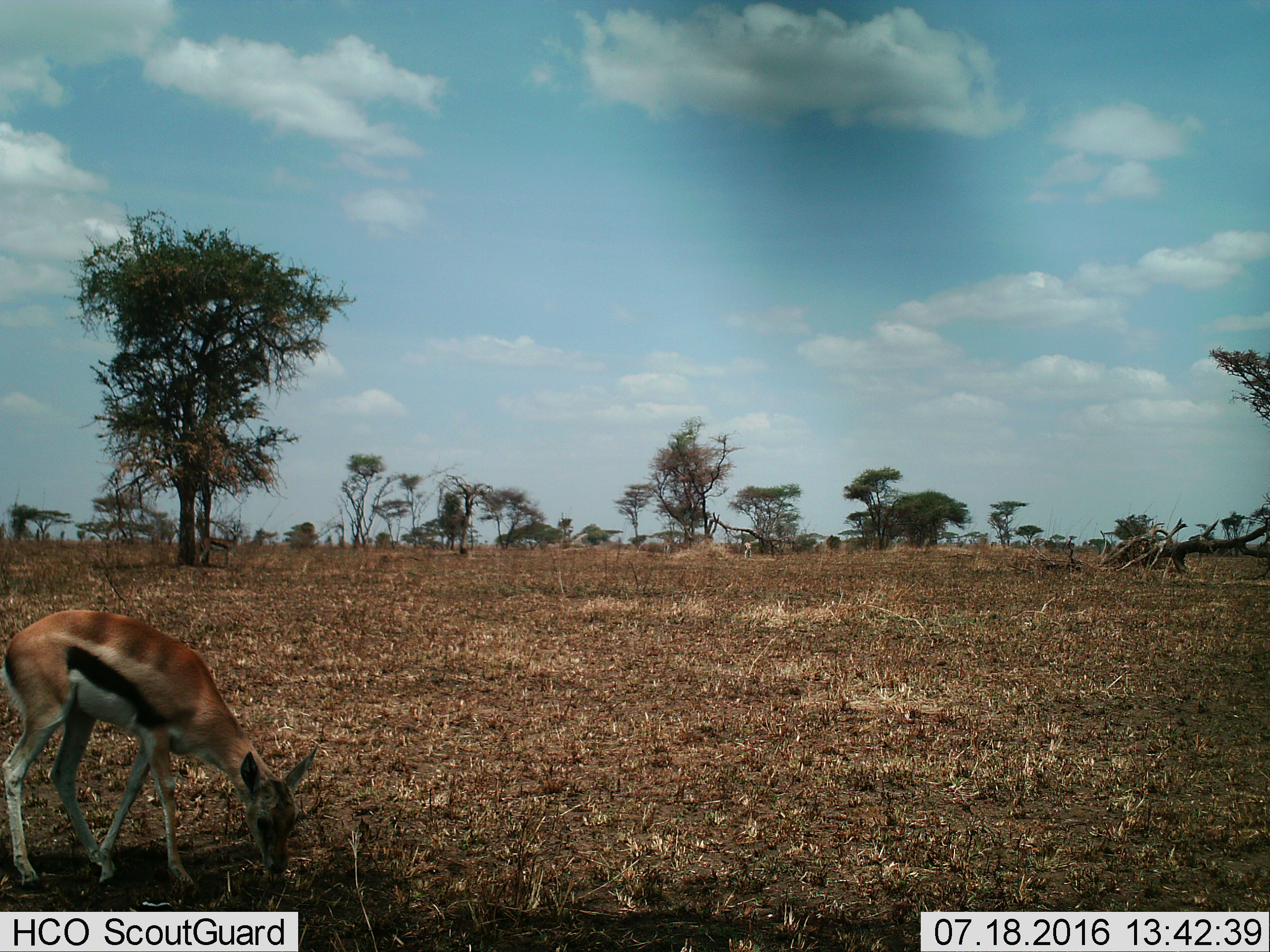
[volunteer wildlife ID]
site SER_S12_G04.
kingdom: Animalia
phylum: Chordata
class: Mammalia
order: Artiodactyla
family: Bovidae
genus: Eudorcas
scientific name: Eudorcas thomsonii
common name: thomson's gazelle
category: gazellethomsons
Gazellethomsons (thomson's gazelle) (Eudorcas thomsonii), count 1. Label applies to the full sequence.